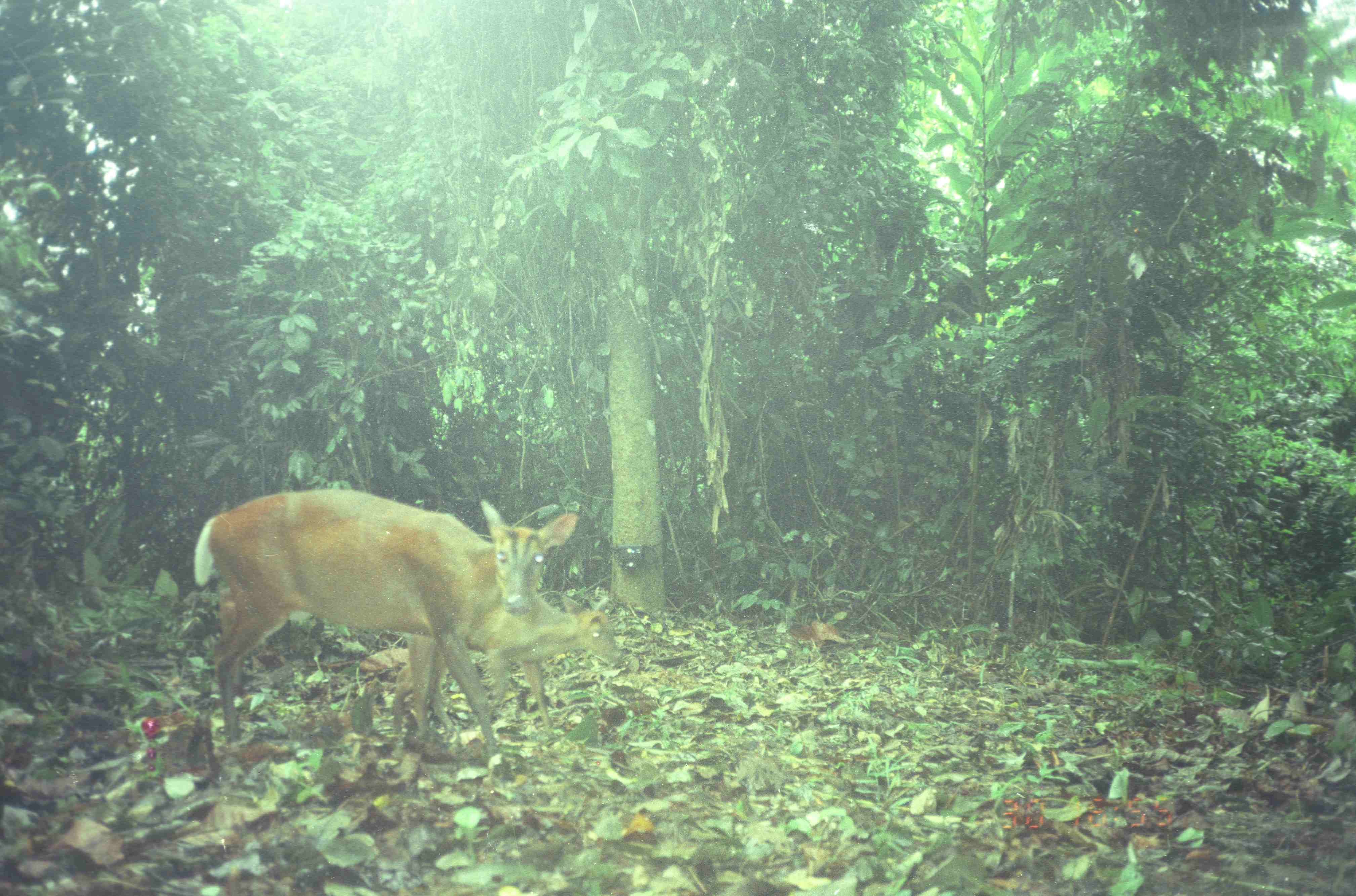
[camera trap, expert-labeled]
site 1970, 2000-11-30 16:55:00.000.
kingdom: Animalia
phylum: Chordata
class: Mammalia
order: Artiodactyla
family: Cervidae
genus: Muntiacus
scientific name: Muntiacus muntjak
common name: southern red muntjac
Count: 2.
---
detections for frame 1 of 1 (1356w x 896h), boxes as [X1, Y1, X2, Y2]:
muntiacus muntjak: [192, 487, 581, 763]; [383, 583, 625, 738]